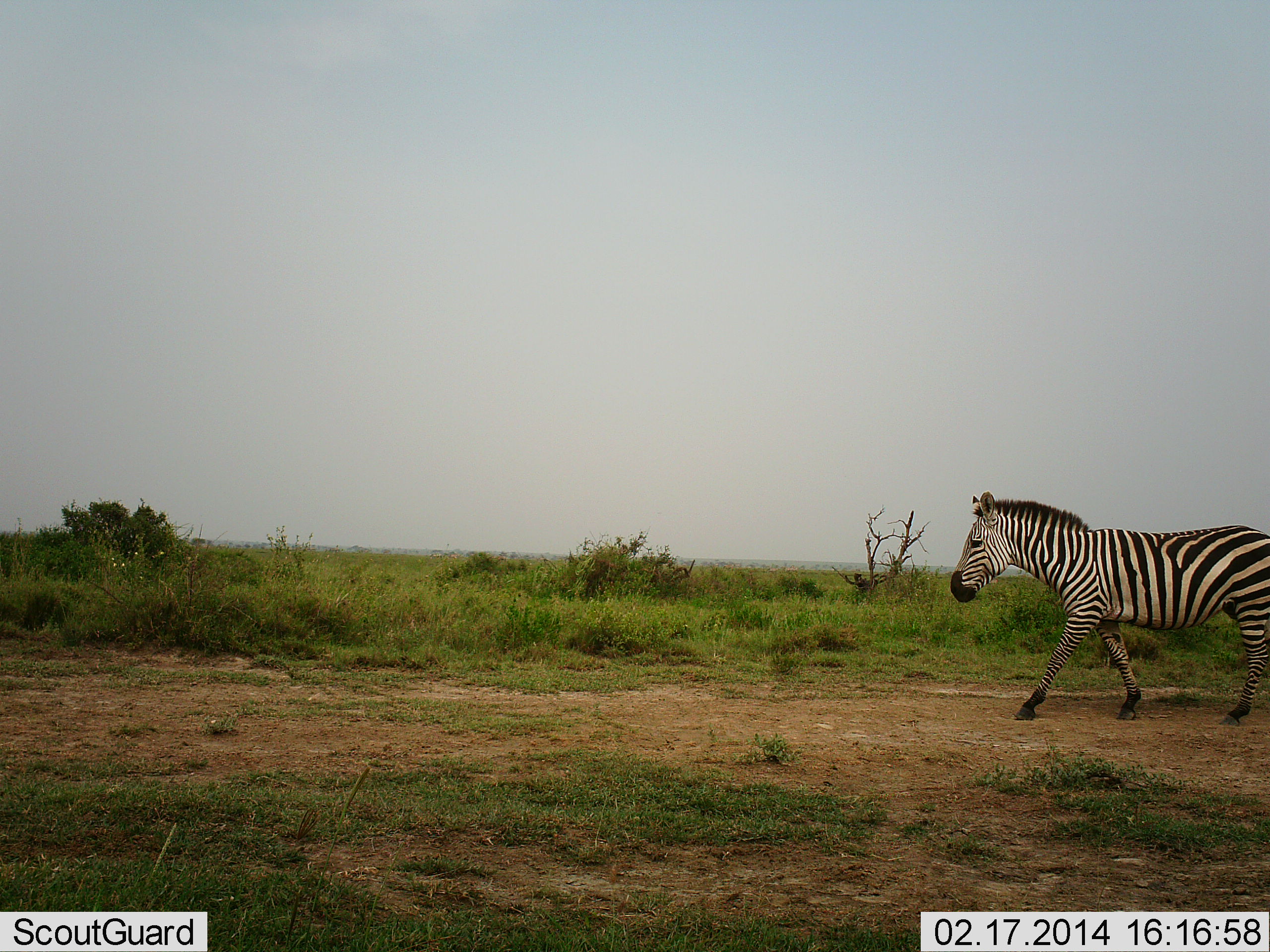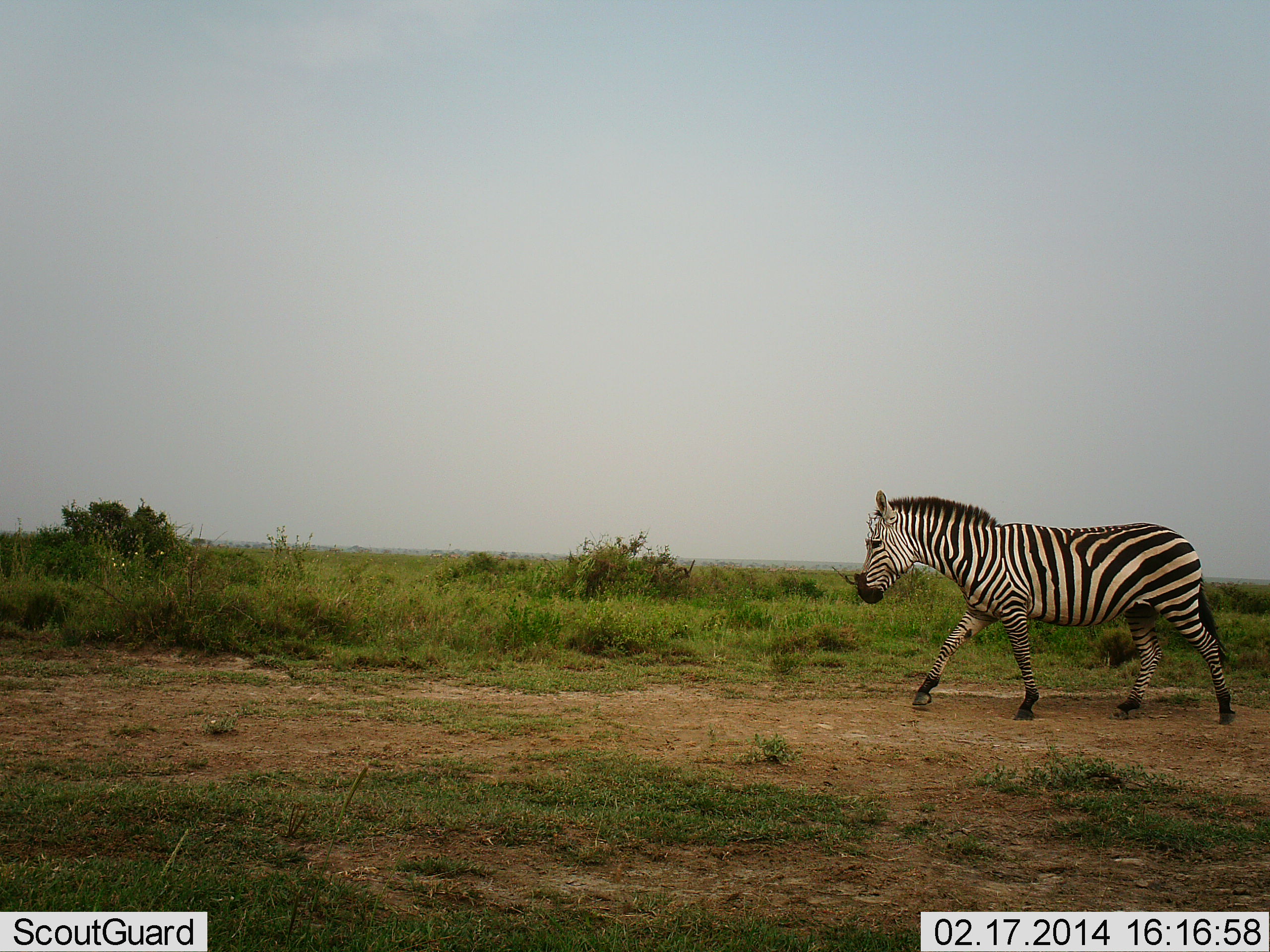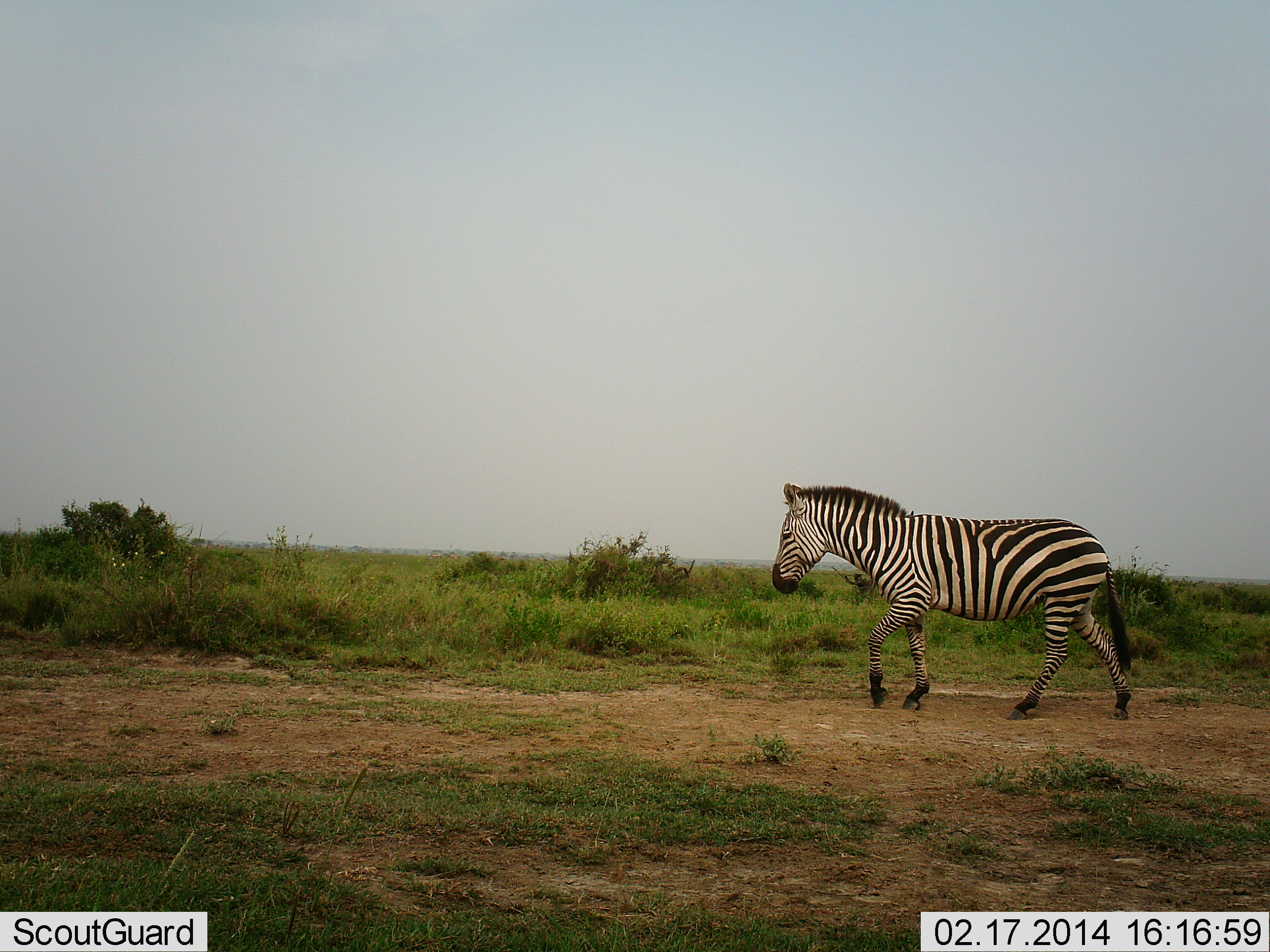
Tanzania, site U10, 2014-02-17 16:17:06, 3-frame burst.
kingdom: Animalia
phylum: Chordata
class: Mammalia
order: Perissodactyla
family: Equidae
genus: Equus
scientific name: Equus quagga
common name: plains zebra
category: zebra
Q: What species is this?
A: Zebra (plains zebra) (Equus quagga).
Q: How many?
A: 1.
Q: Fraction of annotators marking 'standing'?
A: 0%.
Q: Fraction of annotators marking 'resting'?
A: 0%.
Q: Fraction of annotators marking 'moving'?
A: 100%.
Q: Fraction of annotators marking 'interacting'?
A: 0%.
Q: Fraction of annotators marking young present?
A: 0%.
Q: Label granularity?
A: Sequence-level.